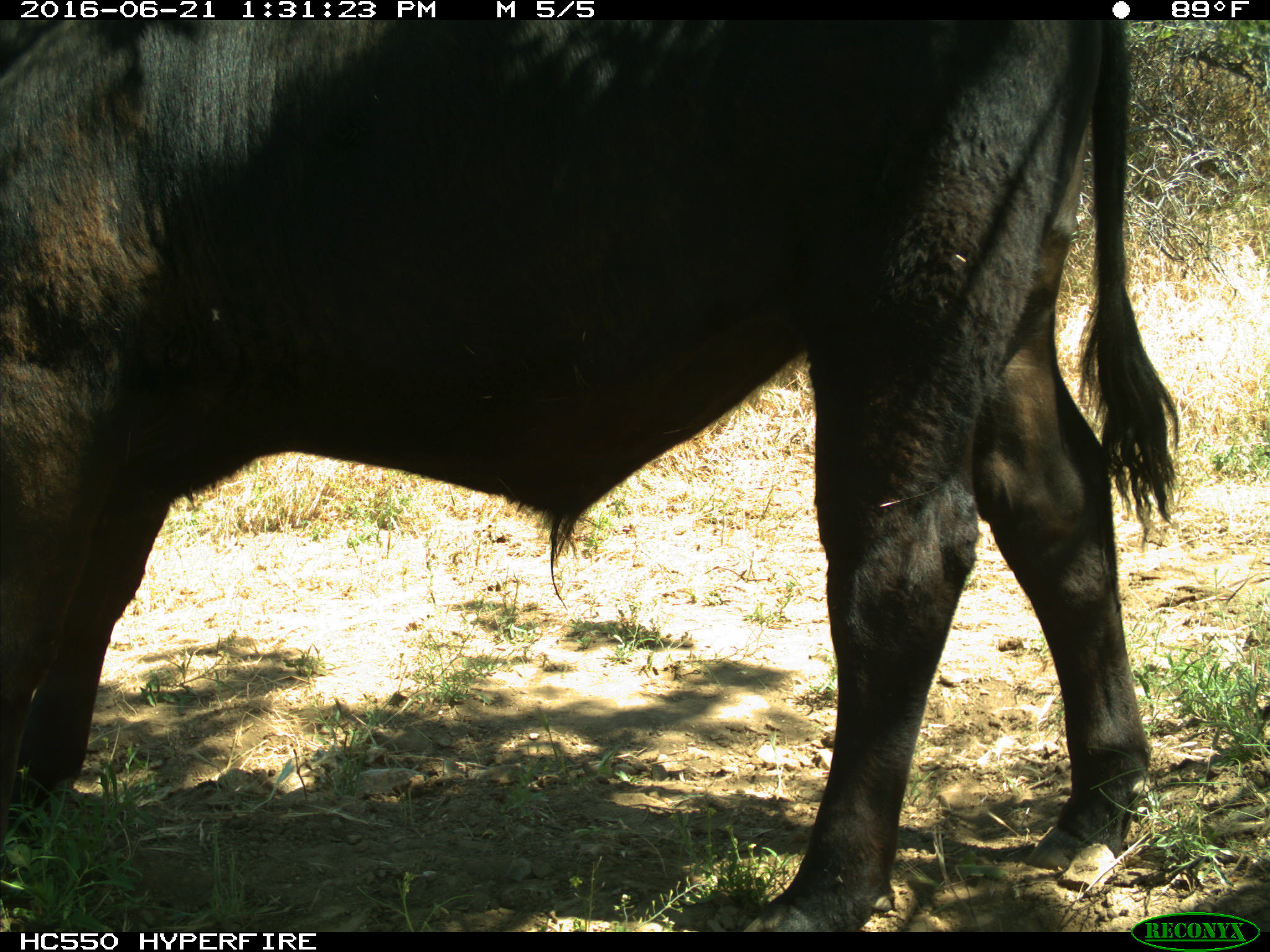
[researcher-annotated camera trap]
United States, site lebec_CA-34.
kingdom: Animalia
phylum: Chordata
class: Mammalia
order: Artiodactyla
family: Bovidae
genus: Bos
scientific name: Bos taurus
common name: domestic cow